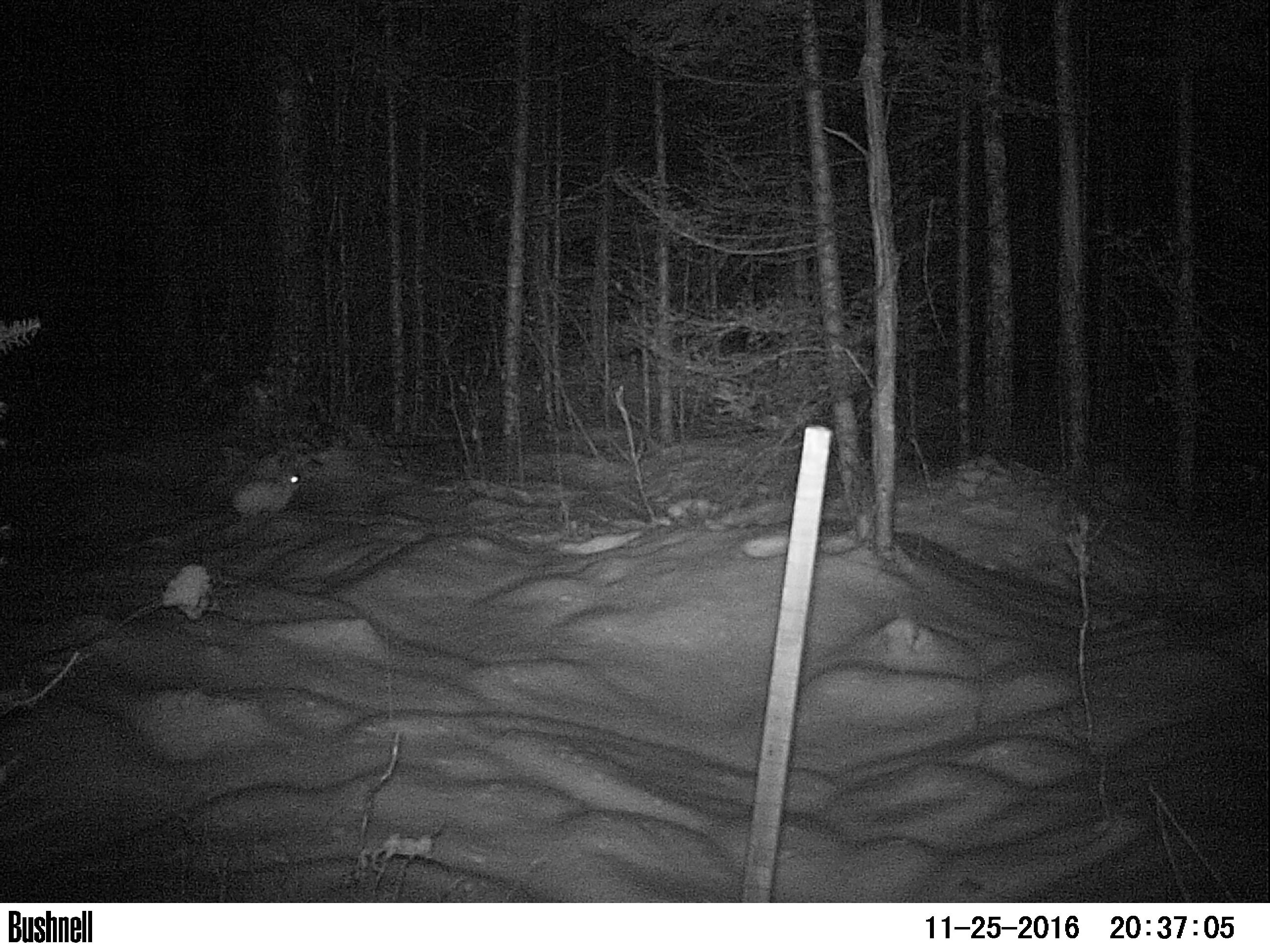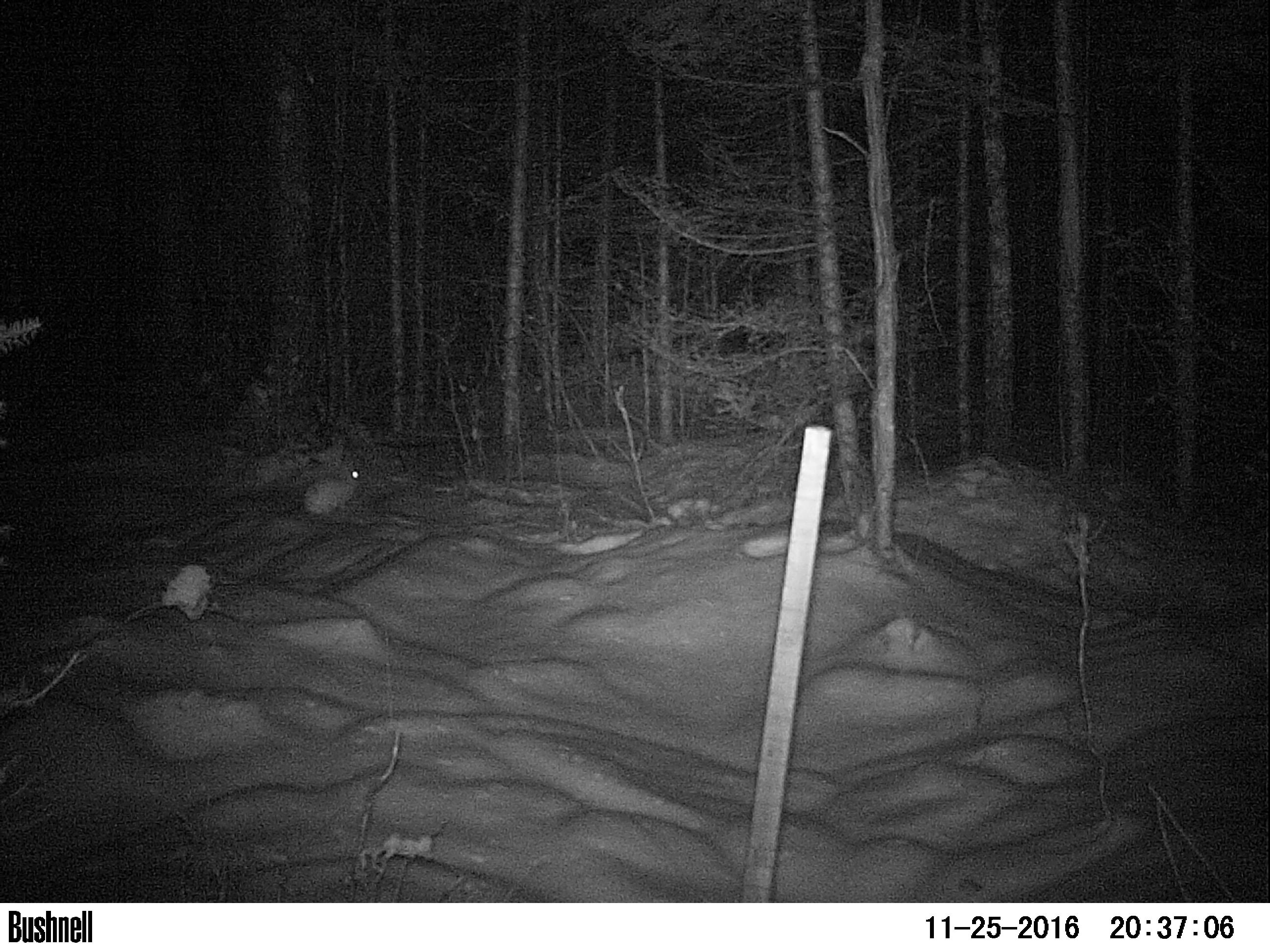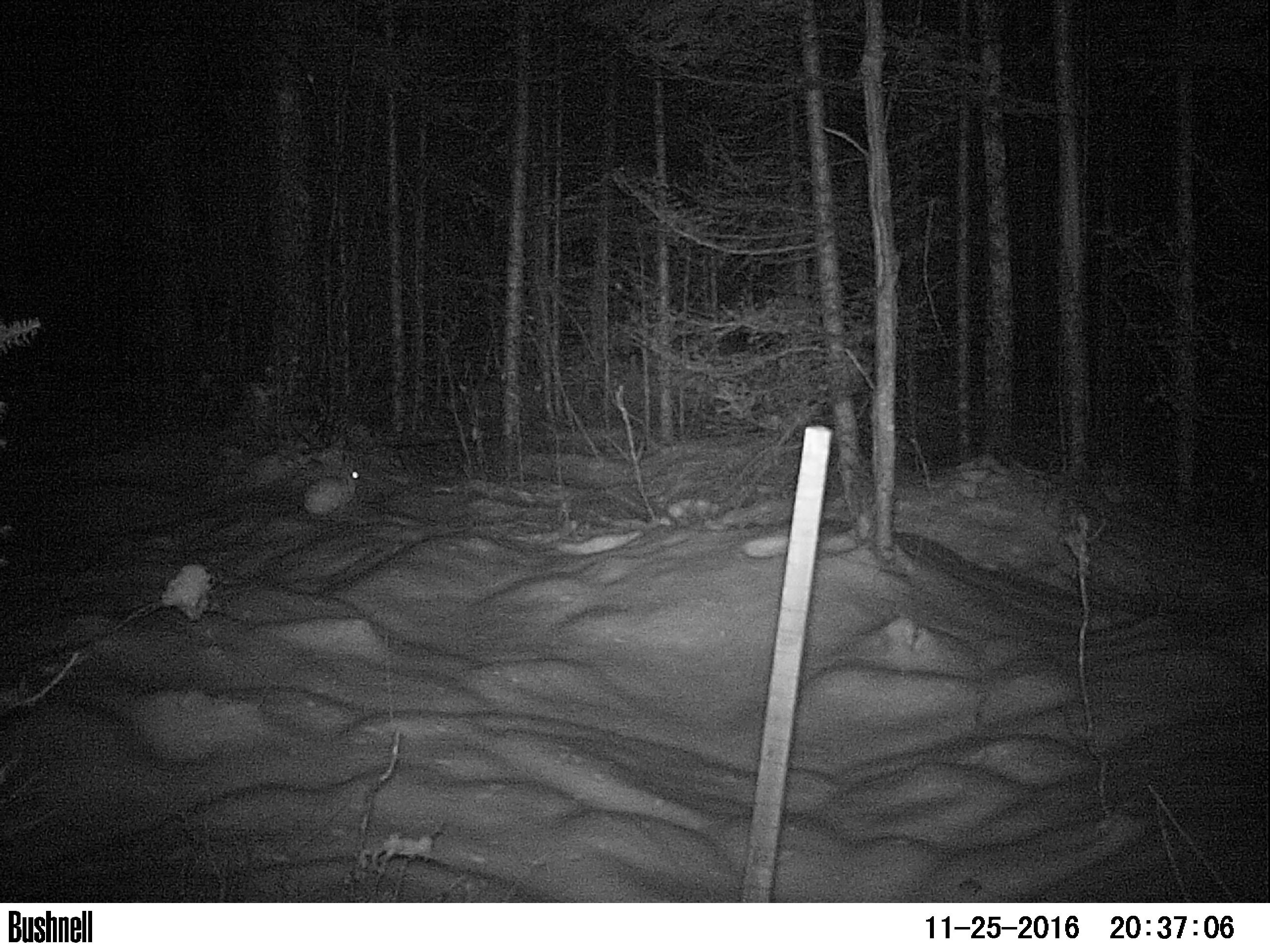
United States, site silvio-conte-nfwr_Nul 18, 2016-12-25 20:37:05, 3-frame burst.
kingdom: Animalia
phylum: Chordata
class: Mammalia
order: Lagomorpha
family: Leporidae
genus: Lepus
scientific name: Lepus americanus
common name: snowshoe hare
Snowshoe hare (Lepus americanus).